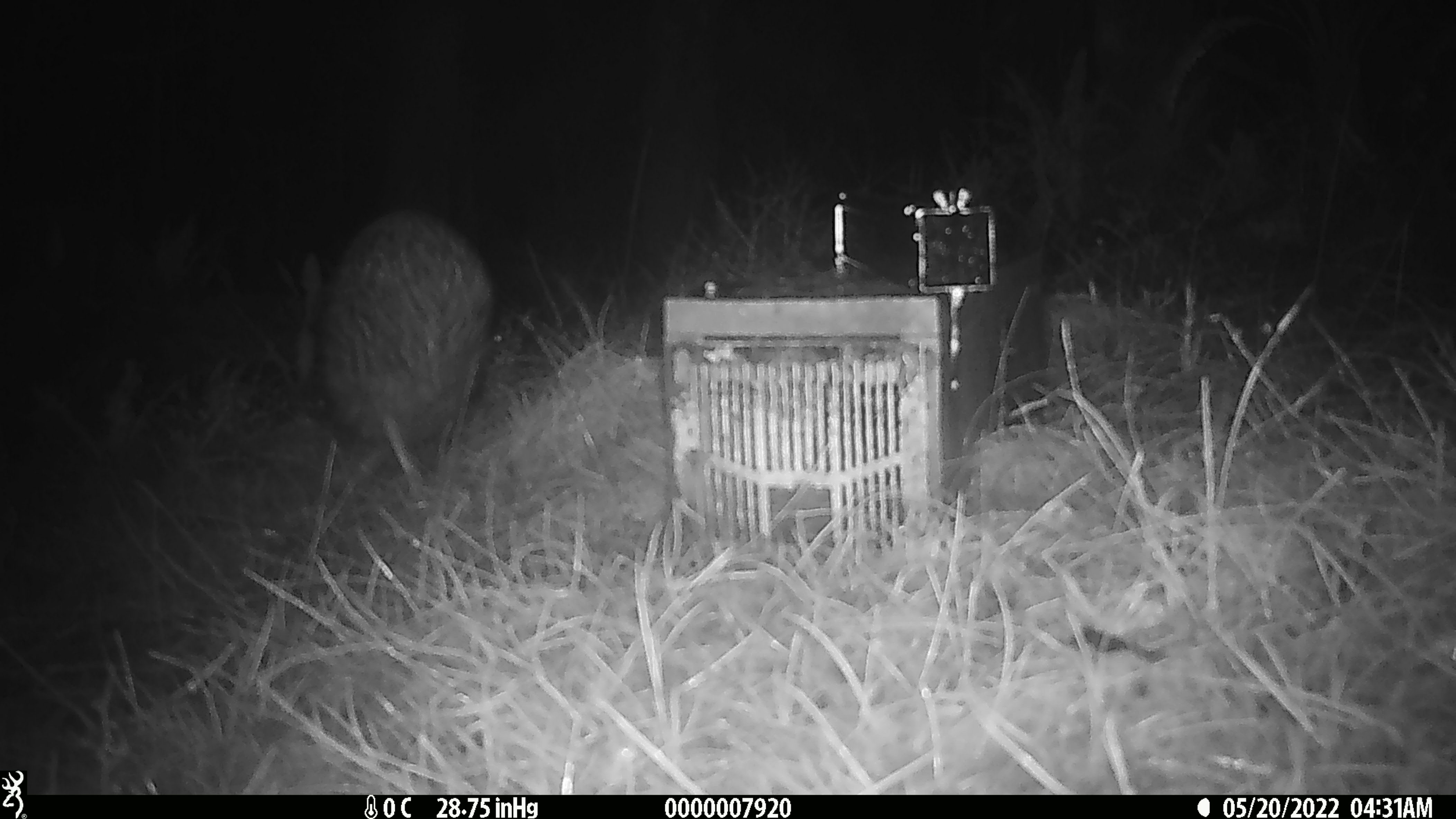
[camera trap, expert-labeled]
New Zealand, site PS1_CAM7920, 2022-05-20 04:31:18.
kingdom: Animalia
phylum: Chordata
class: Aves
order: Apterygiformes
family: Apterygidae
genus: Apteryx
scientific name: Apteryx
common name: kiwi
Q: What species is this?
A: Kiwi (Apteryx).